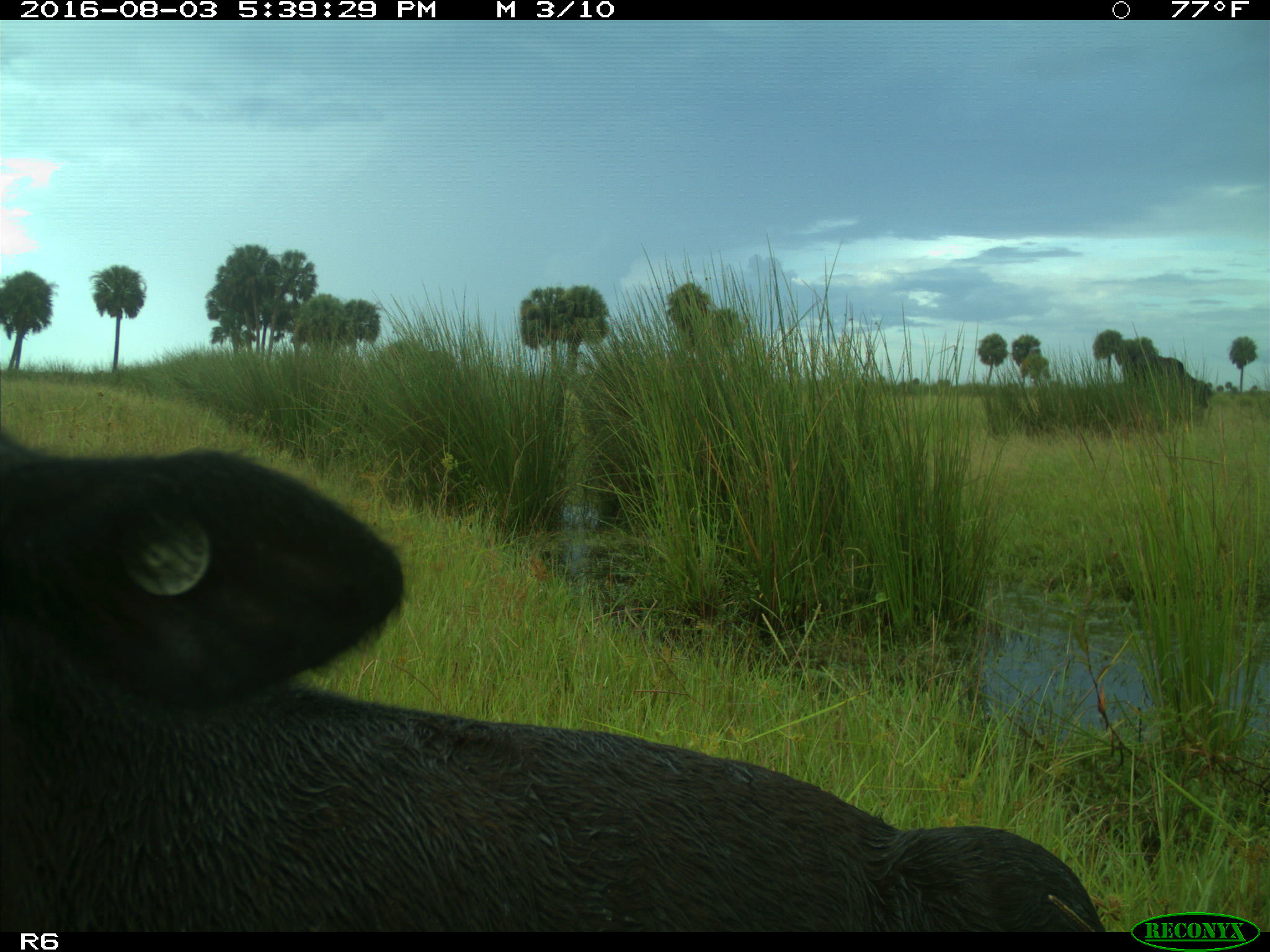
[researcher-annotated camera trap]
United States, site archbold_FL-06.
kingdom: Animalia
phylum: Chordata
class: Mammalia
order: Artiodactyla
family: Bovidae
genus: Bos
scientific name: Bos taurus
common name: domestic cow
Bos taurus (domestic cow).